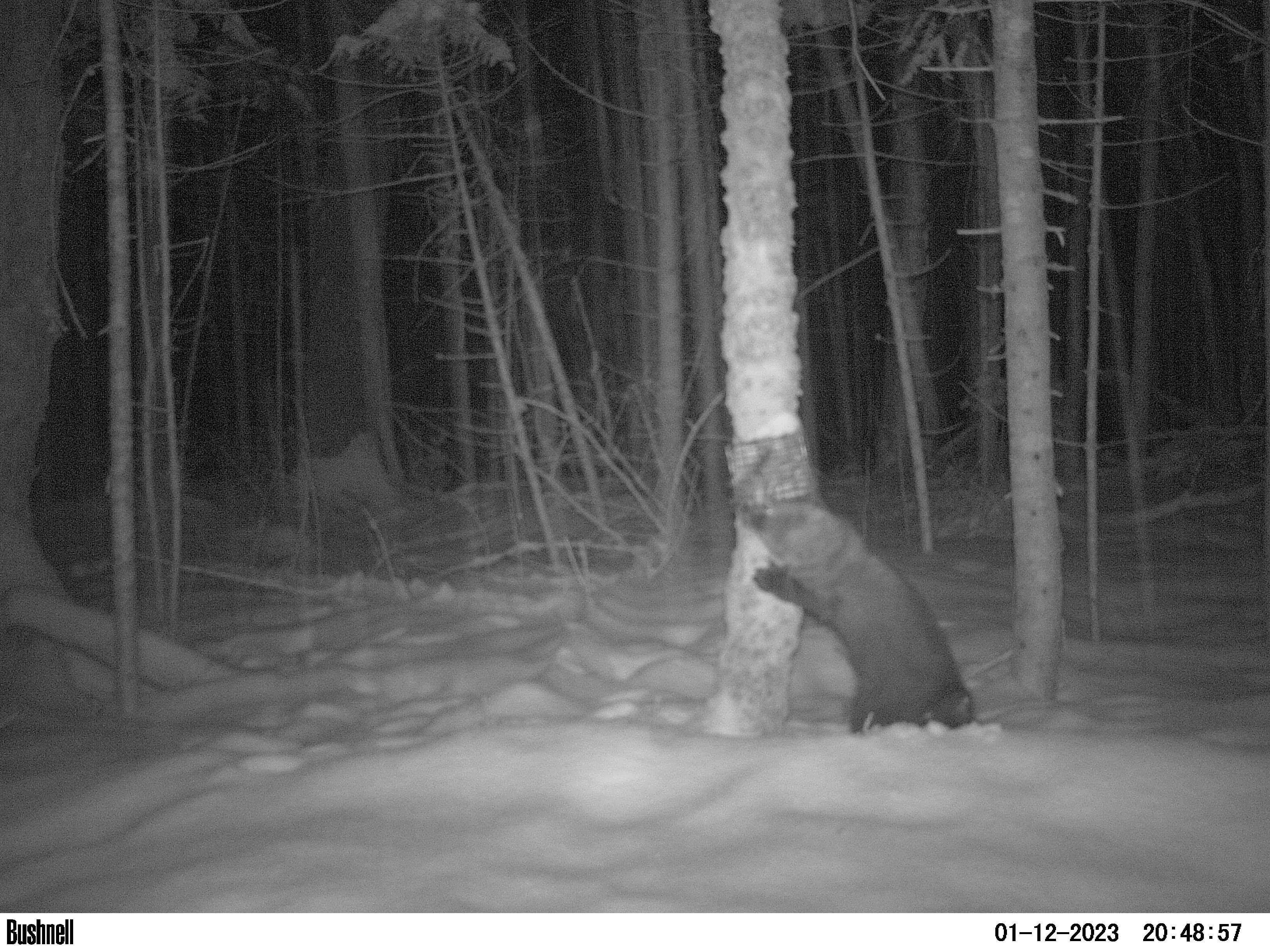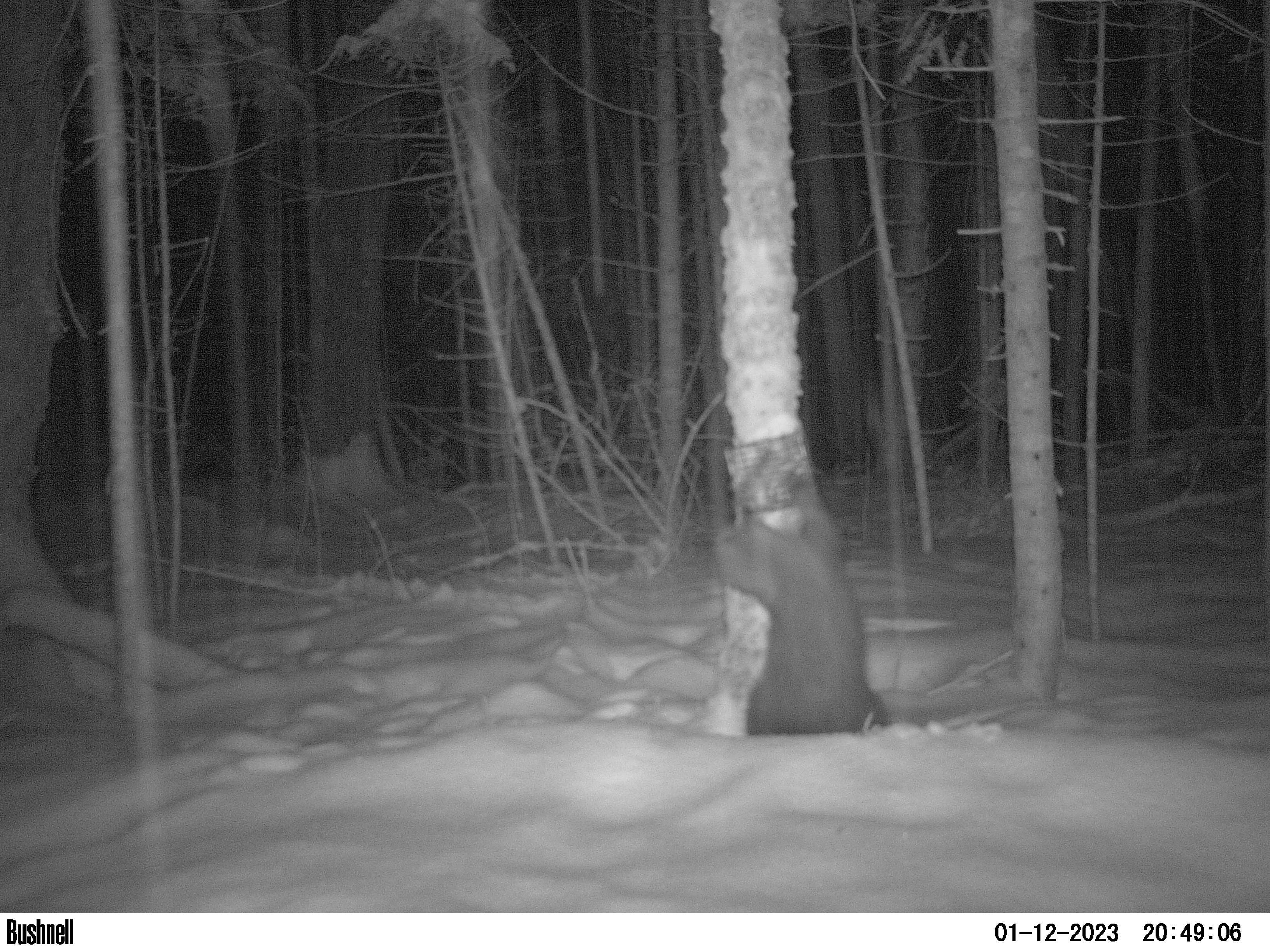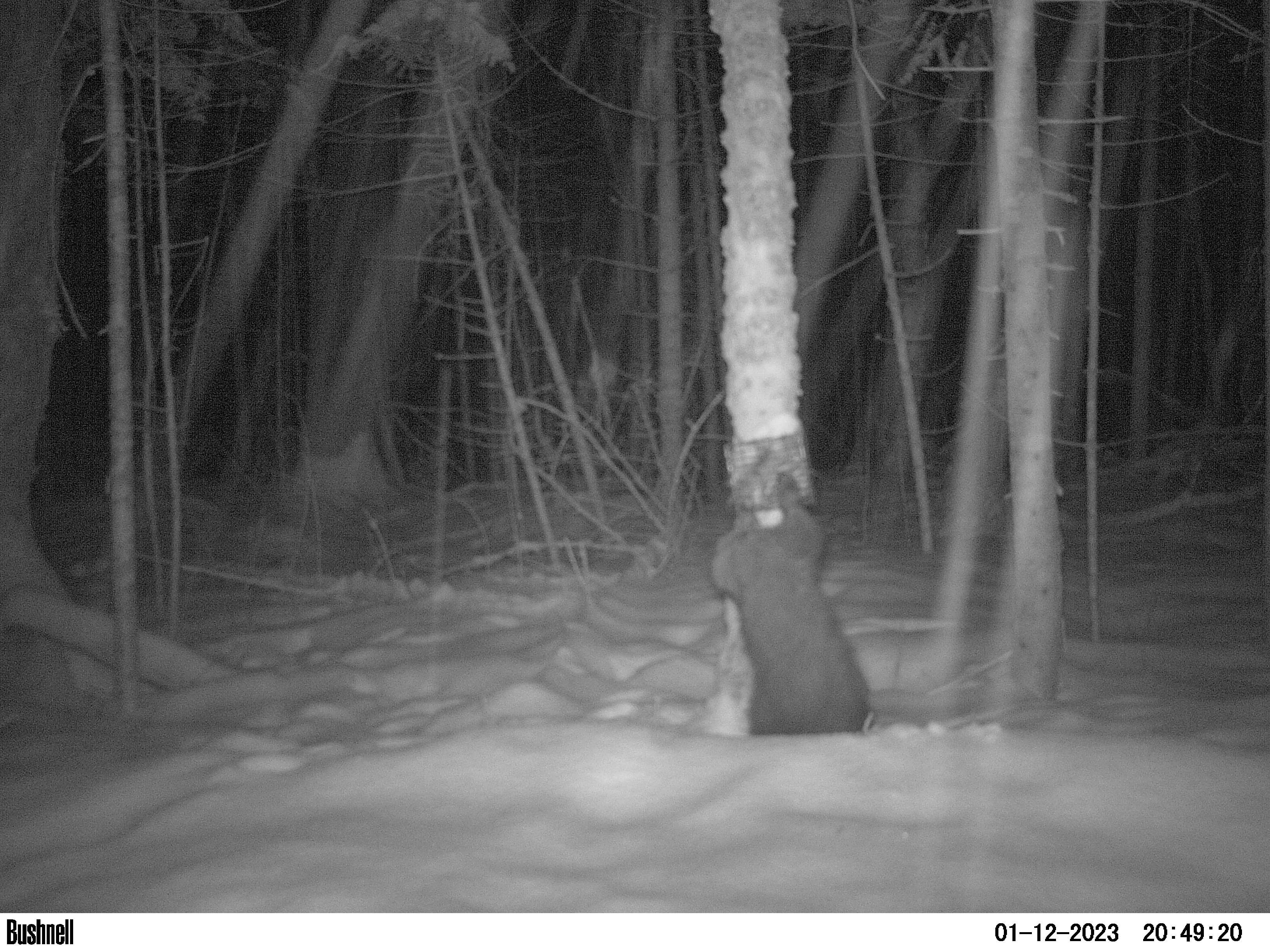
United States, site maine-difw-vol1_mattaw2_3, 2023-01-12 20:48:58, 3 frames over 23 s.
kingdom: Animalia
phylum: Chordata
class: Mammalia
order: Carnivora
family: Mustelidae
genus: Pekania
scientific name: Pekania pennanti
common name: fisher